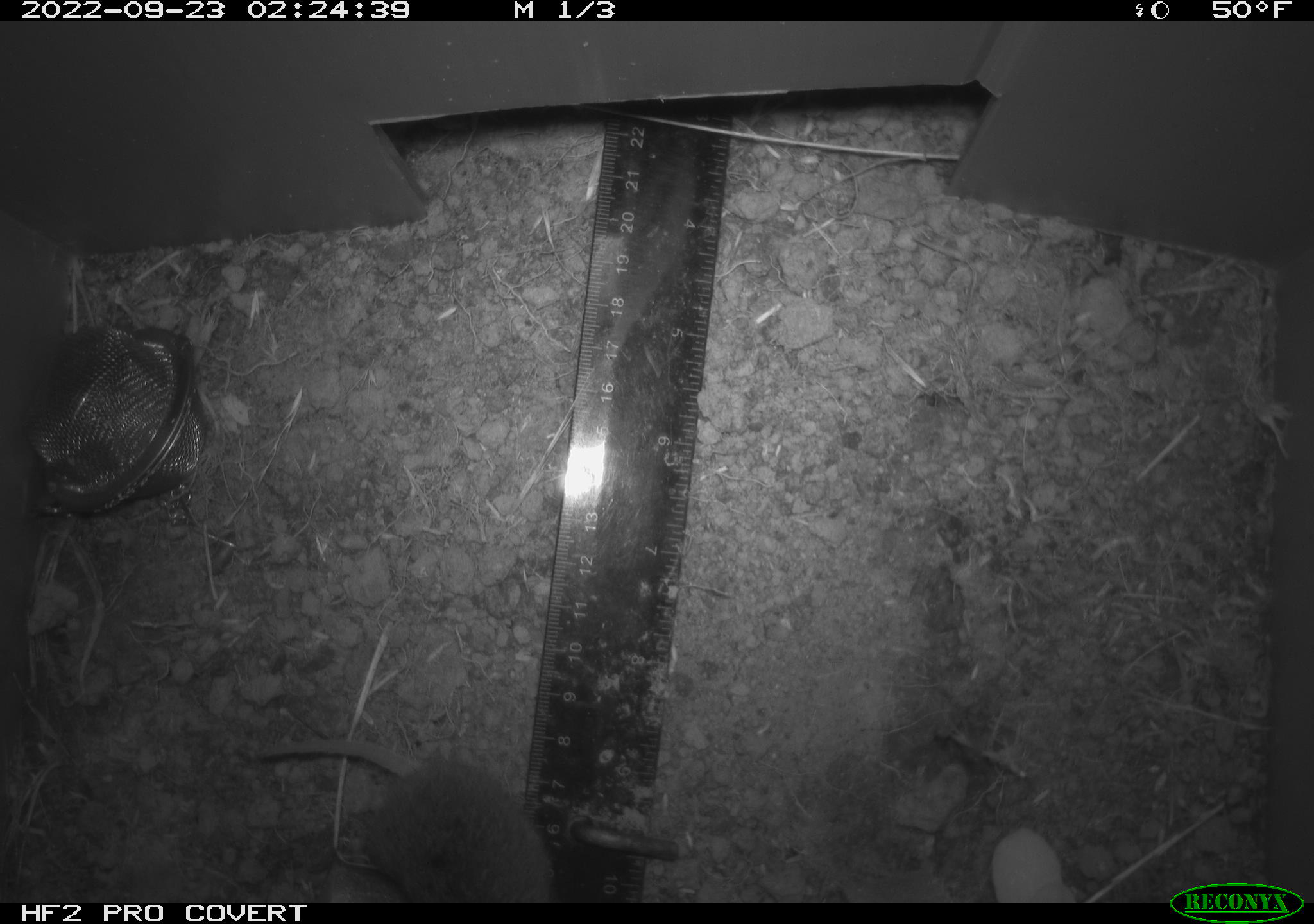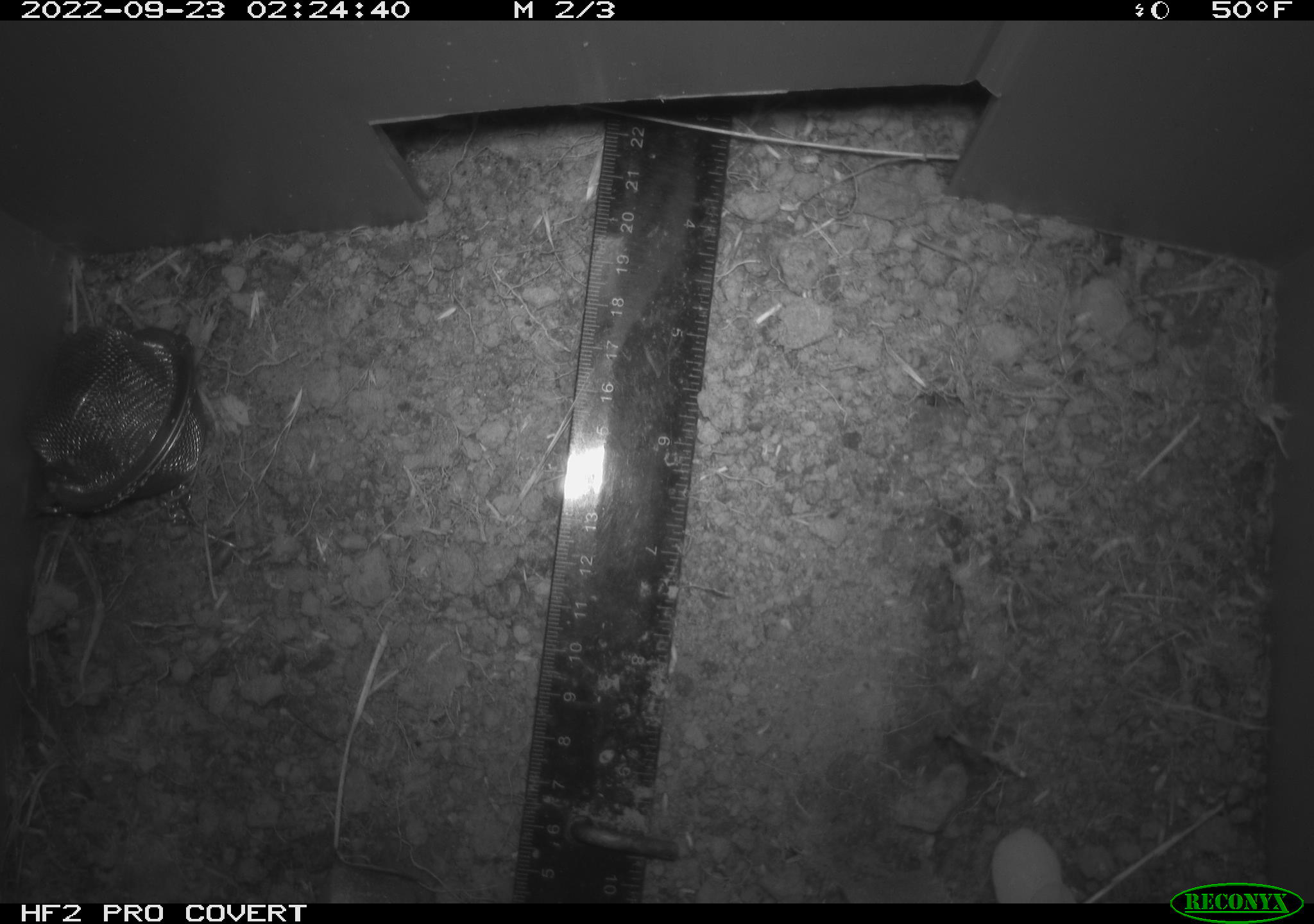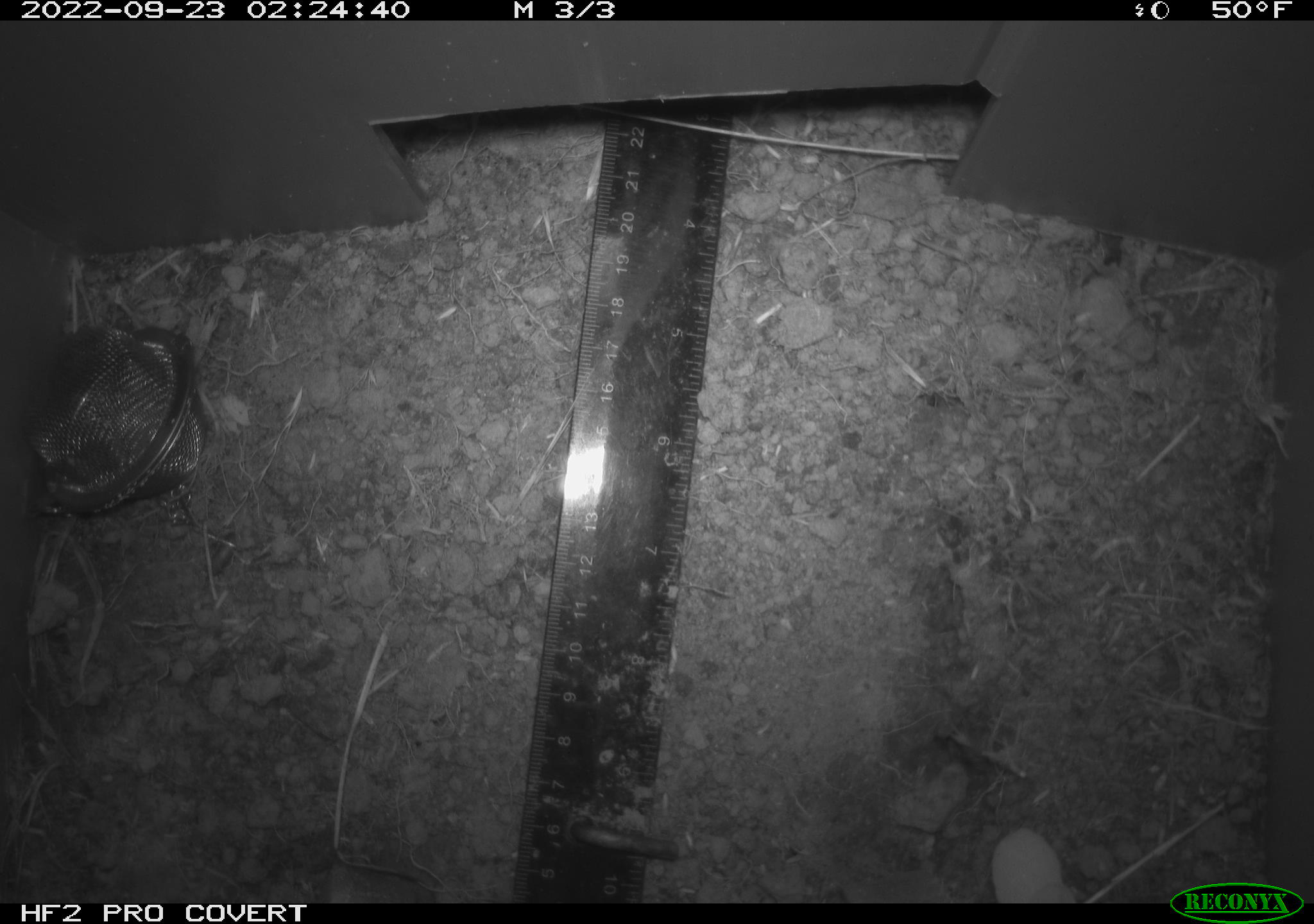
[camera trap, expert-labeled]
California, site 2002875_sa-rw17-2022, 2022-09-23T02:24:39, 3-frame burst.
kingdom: Animalia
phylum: Chordata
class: Mammalia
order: Rodentia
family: Cricetidae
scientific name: Arvicolinae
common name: voles, lemmings, and muskrats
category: arvicolinae subfamily